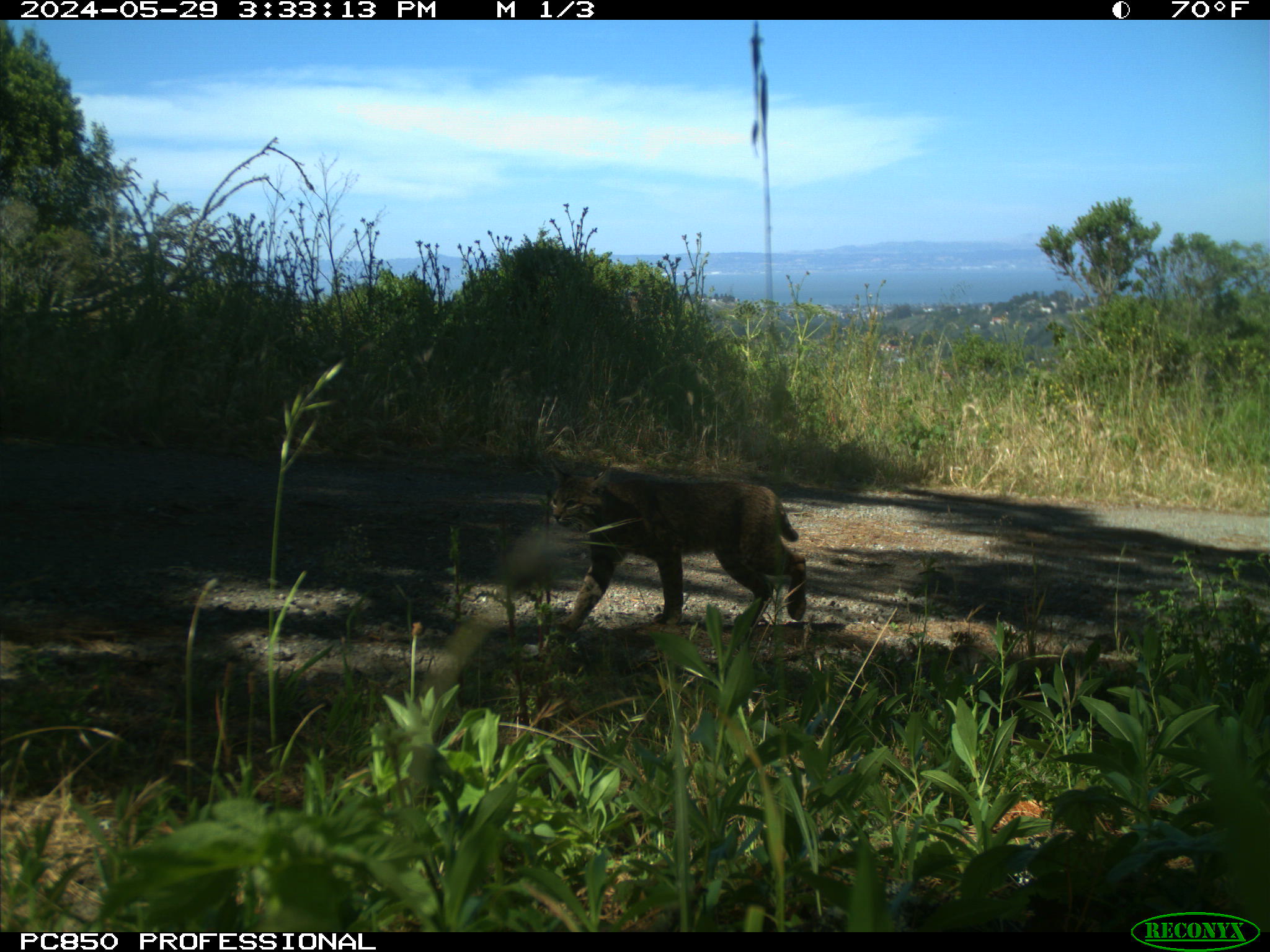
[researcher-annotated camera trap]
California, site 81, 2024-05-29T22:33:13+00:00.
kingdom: Animalia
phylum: Chordata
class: Mammalia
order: Carnivora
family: Felidae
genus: Lynx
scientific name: Lynx rufus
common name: bobcat